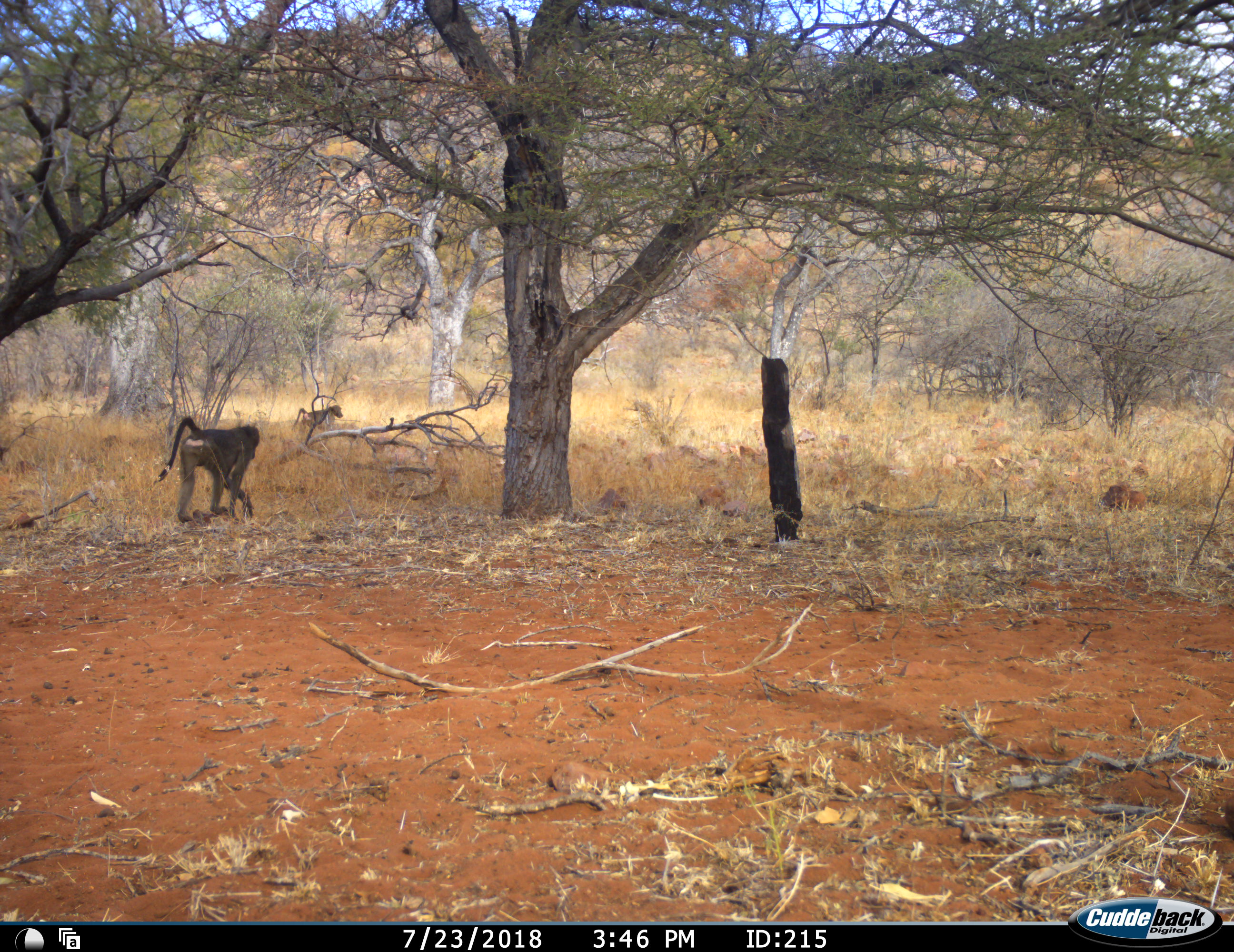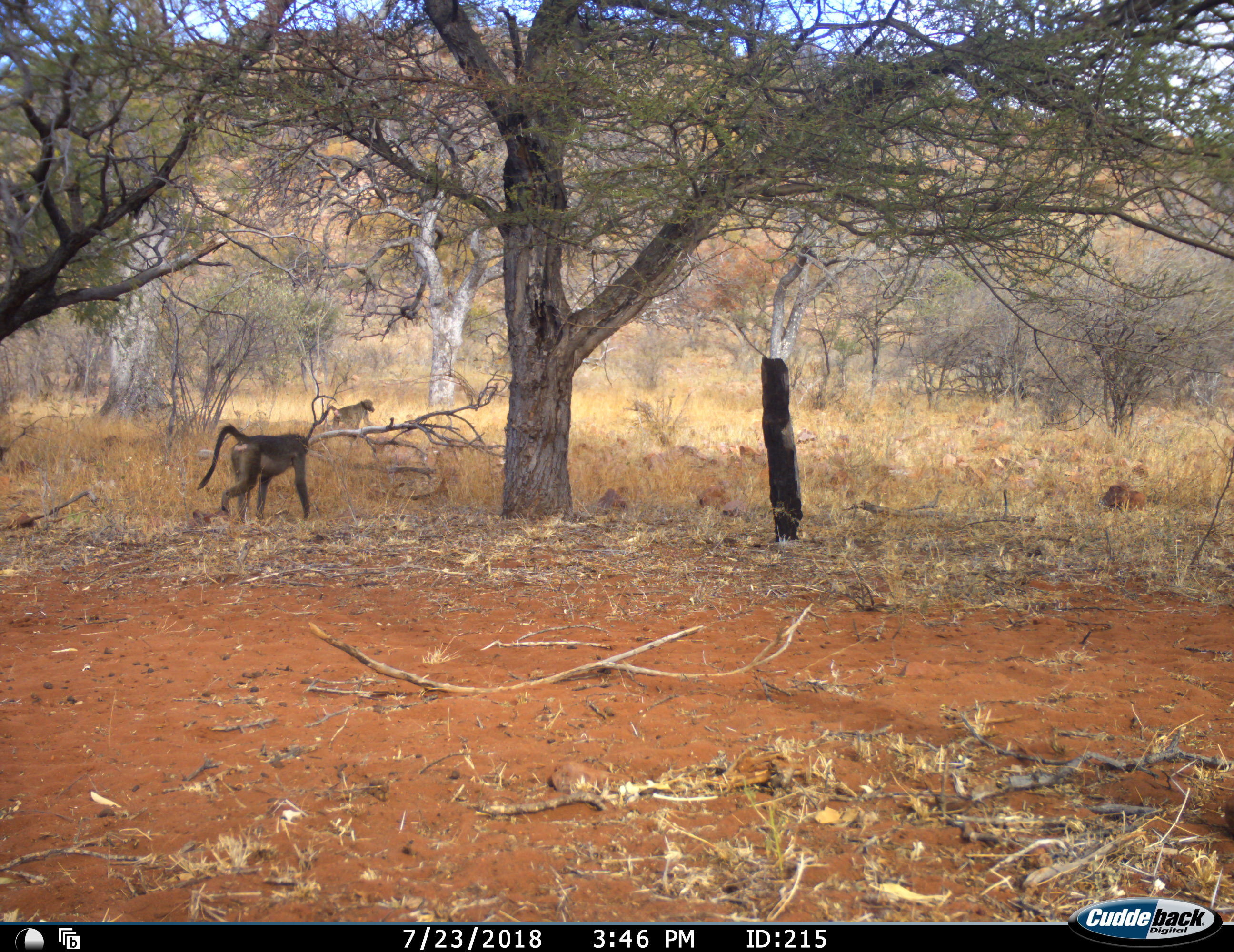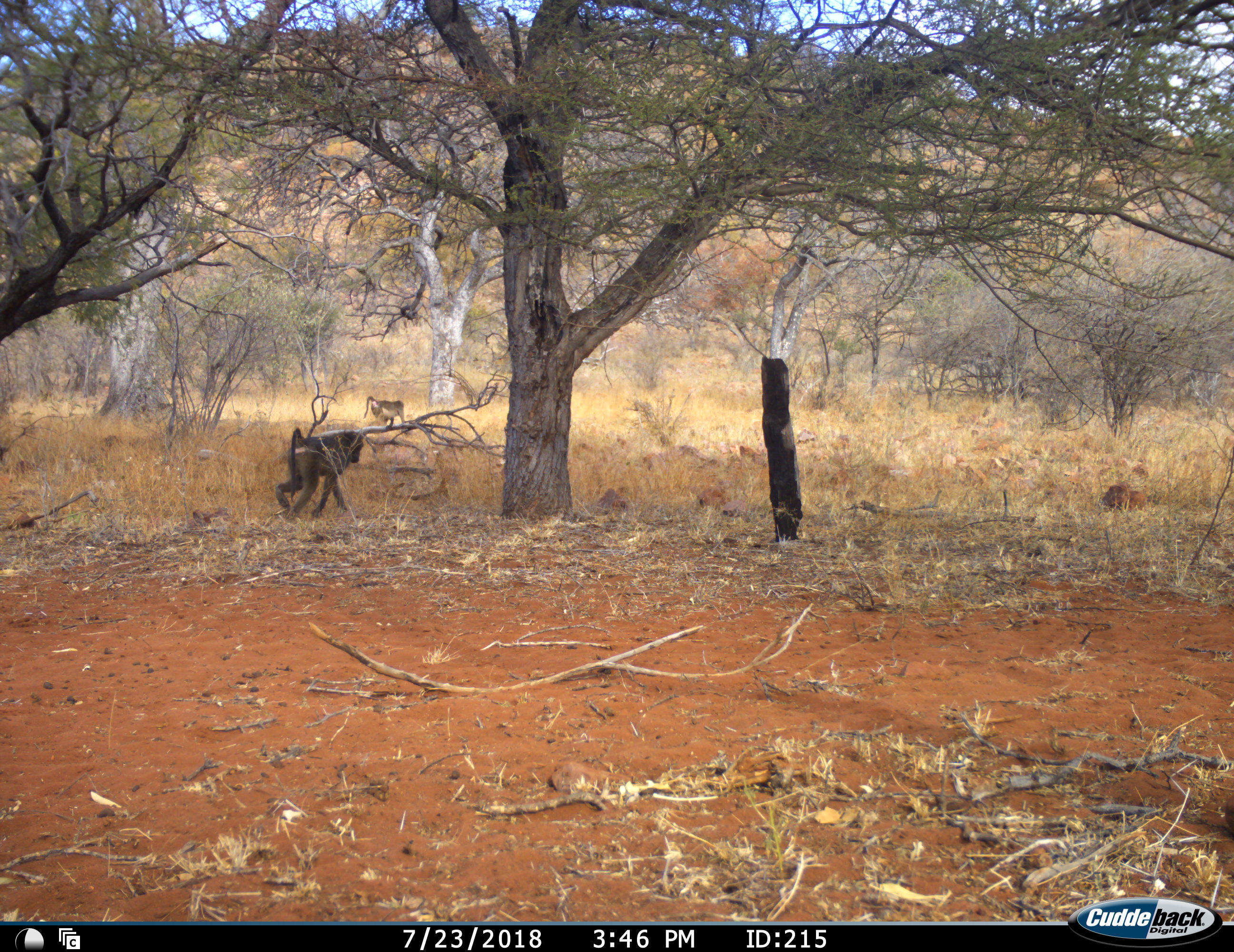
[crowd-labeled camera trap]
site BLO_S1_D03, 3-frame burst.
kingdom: Animalia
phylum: Chordata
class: Mammalia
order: Primates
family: Cercopithecidae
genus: Papio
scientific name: Papio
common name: baboon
Baboon (Papio), count 2. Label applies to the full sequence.